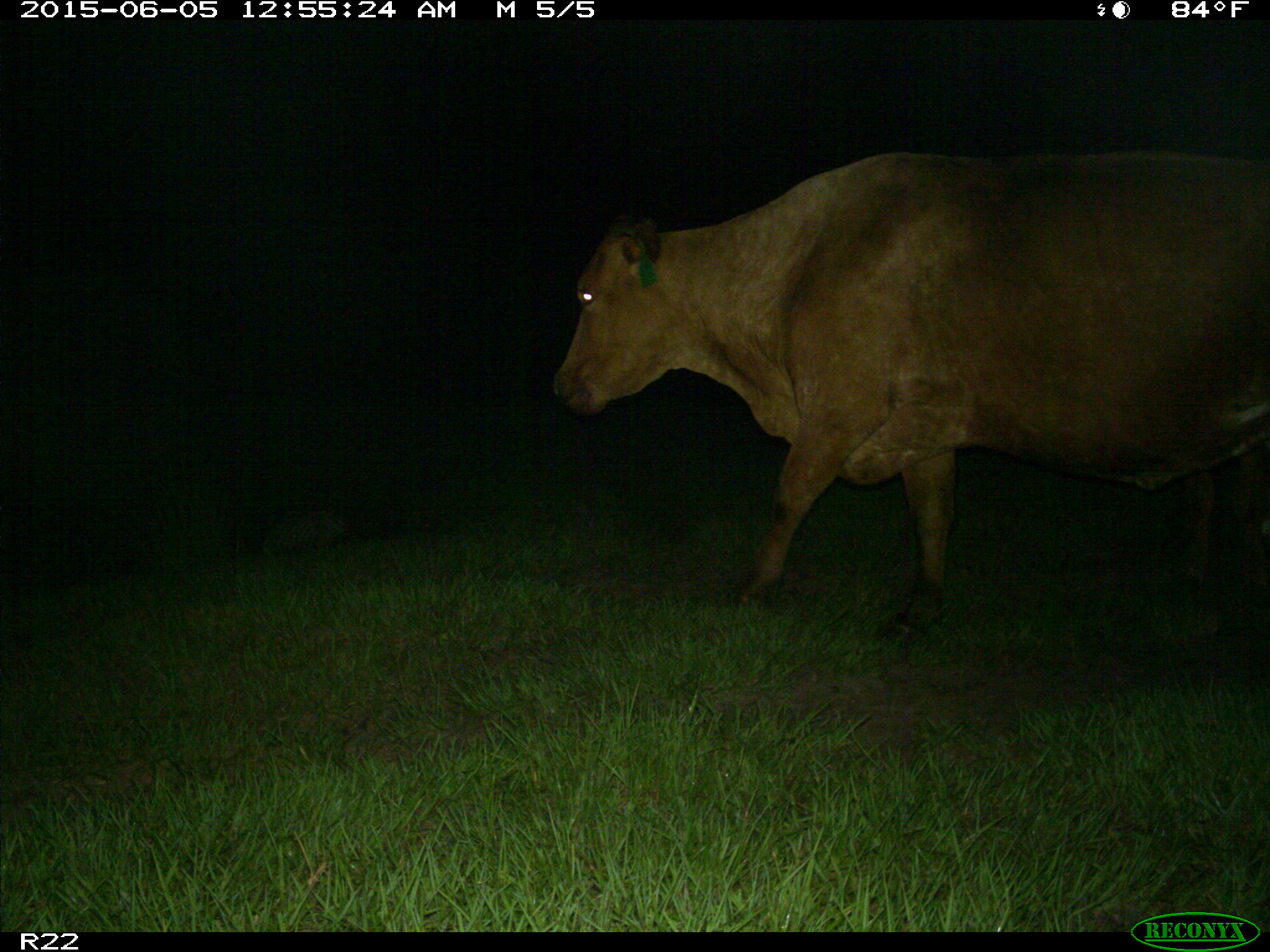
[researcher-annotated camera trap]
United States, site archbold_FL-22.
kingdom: Animalia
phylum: Chordata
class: Mammalia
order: Artiodactyla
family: Bovidae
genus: Bos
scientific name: Bos taurus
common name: domestic cow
Bos taurus (domestic cow).